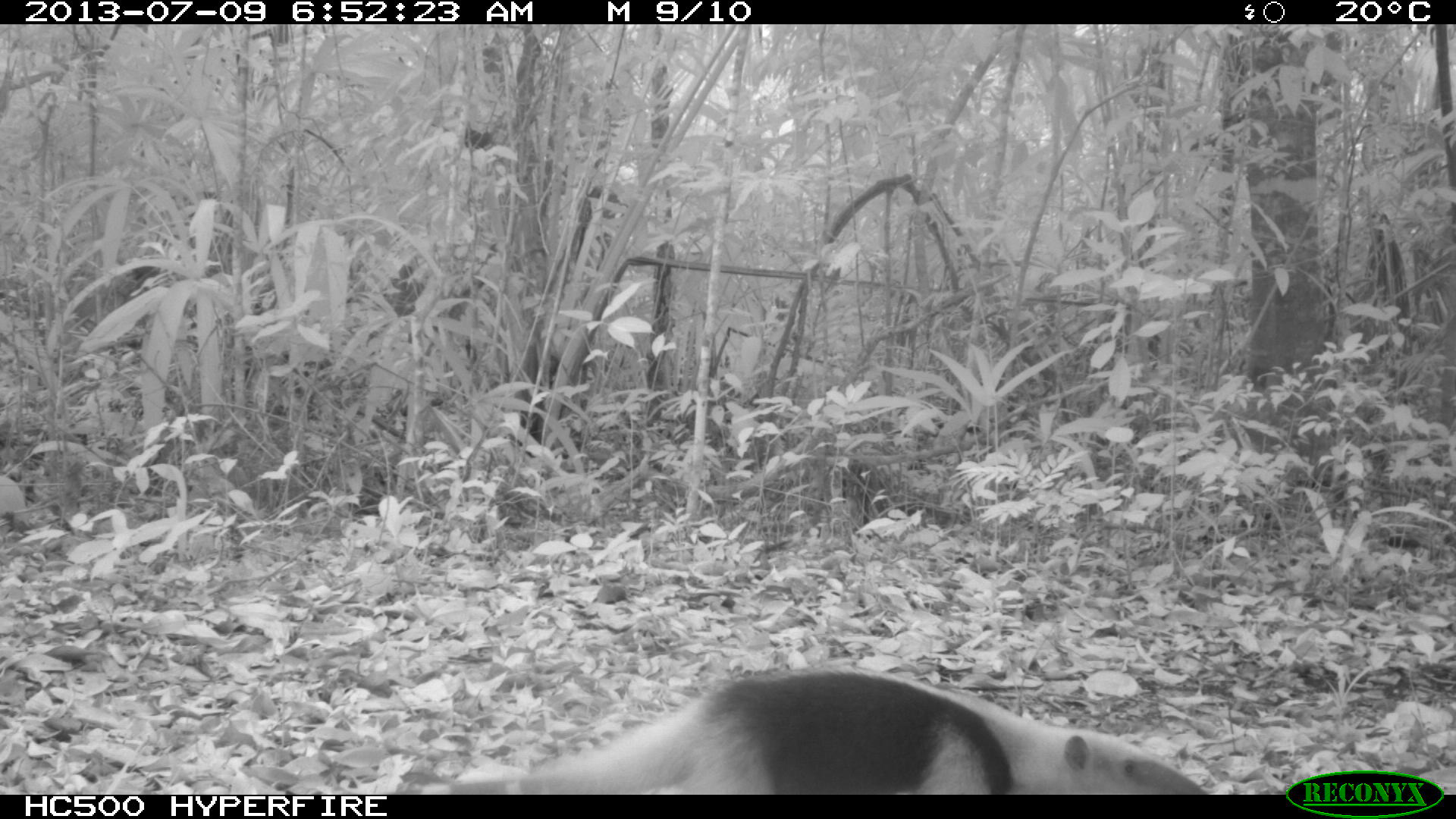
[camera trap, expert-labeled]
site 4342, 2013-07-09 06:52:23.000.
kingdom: Animalia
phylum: Chordata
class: Mammalia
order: Pilosa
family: Myrmecophagidae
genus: Tamandua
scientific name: Tamandua mexicana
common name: northern tamandua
Tamandua mexicana (northern tamandua), count 1.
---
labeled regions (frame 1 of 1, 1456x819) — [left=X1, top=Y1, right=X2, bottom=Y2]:
tamandua mexicana: [left=436, top=662, right=1209, bottom=794]